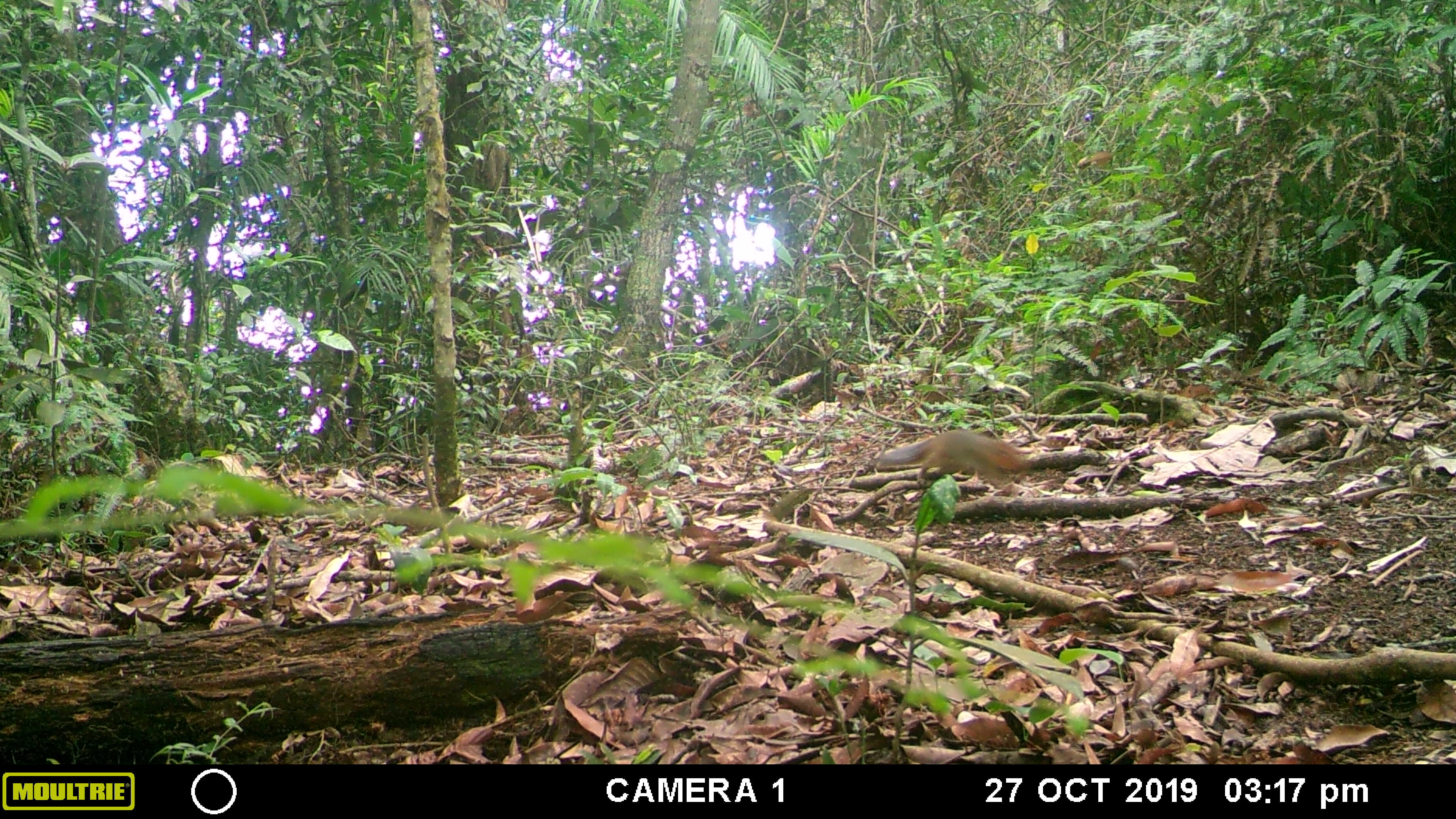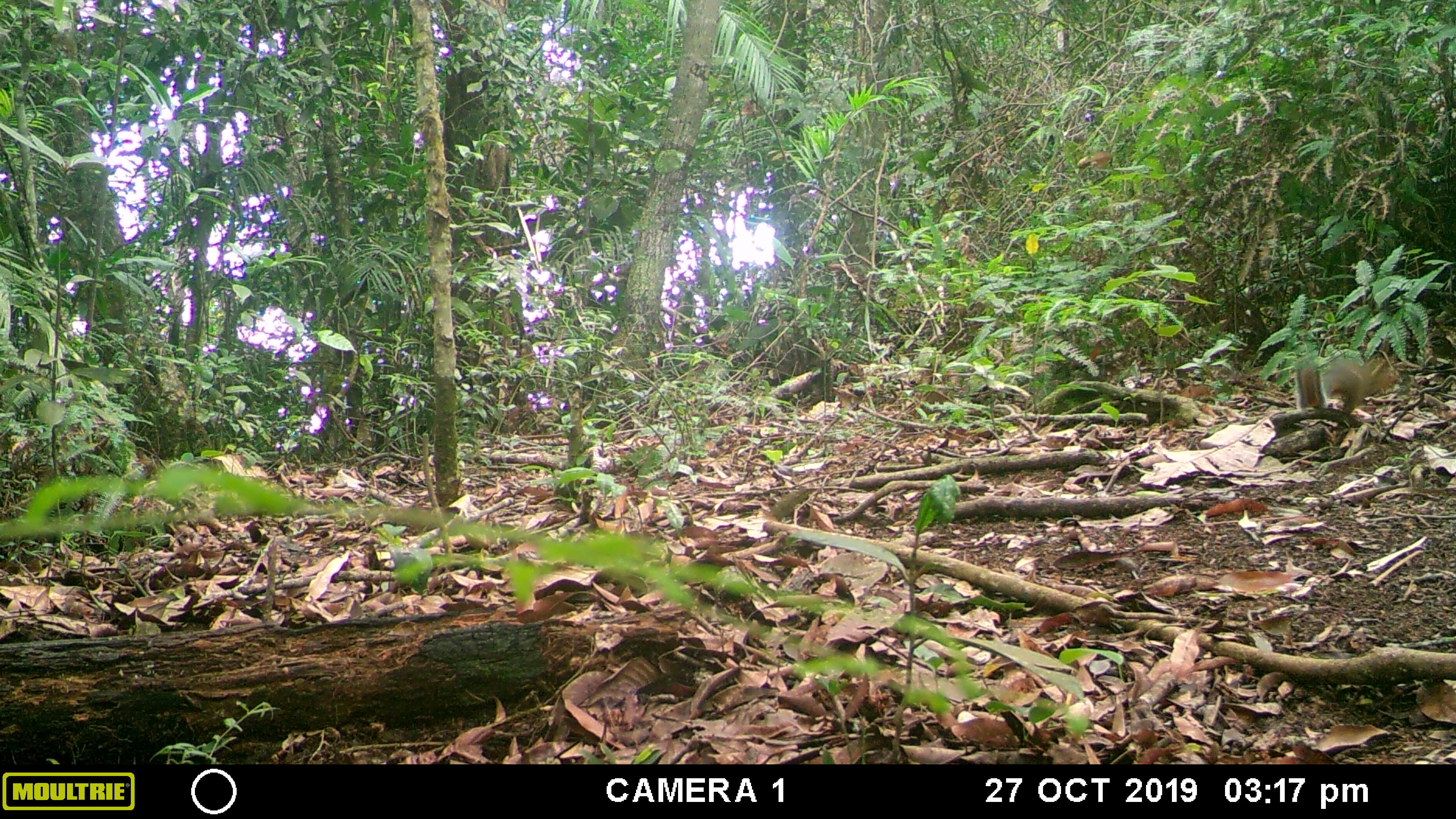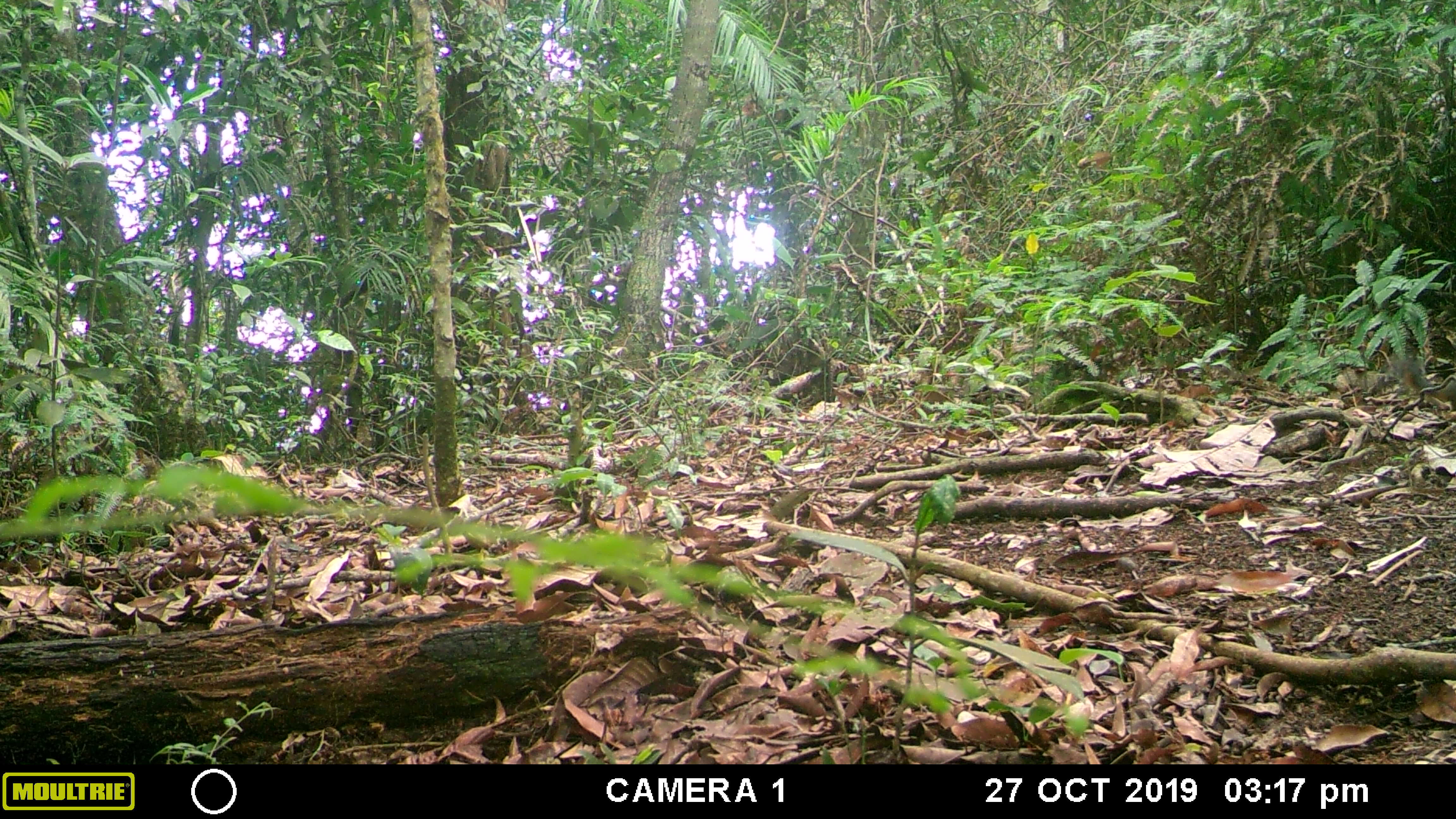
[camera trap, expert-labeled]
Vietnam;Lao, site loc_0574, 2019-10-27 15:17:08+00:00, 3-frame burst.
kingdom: Animalia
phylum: Chordata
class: Mammalia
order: Rodentia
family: Sciuridae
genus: Dremomys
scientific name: Dremomys rufigenis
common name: red-cheeked squirrel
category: red cheeked squirrel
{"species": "red cheeked squirrel (red-cheeked squirrel) (Dremomys rufigenis)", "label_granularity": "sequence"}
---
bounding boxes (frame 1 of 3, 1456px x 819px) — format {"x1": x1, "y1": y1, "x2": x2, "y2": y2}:
red cheeked squirrel: {"x1": 874, "y1": 426, "x2": 1031, "y2": 489}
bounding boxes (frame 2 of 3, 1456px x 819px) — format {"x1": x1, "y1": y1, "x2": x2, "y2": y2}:
red cheeked squirrel: {"x1": 1296, "y1": 357, "x2": 1398, "y2": 416}